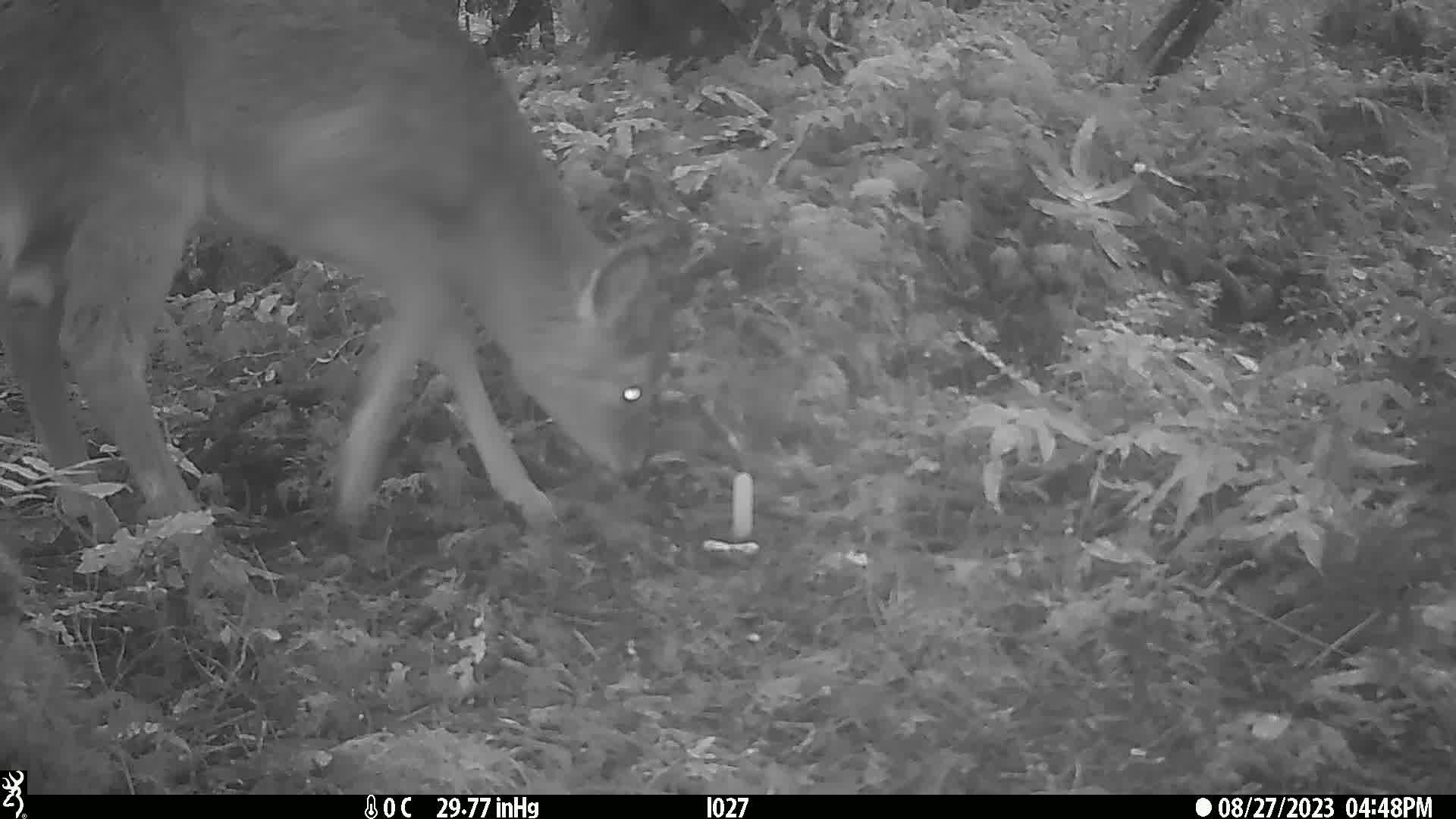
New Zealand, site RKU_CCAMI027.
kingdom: Animalia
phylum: Chordata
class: Mammalia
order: Artiodactyla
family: Cervidae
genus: Odocoileus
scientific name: Odocoileus virginianus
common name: white-tailed deer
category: white tailed deer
White tailed deer (white-tailed deer) (Odocoileus virginianus).